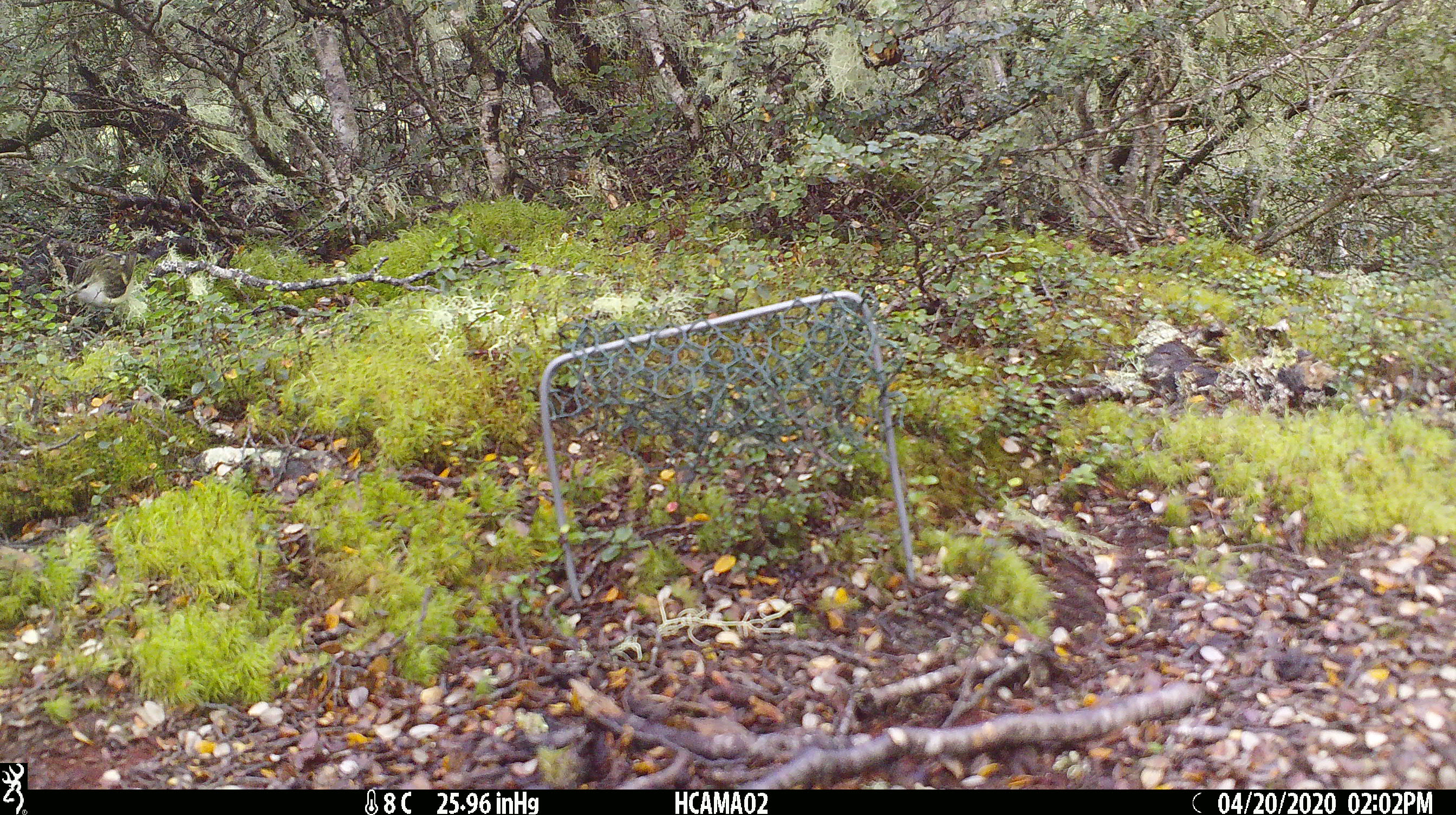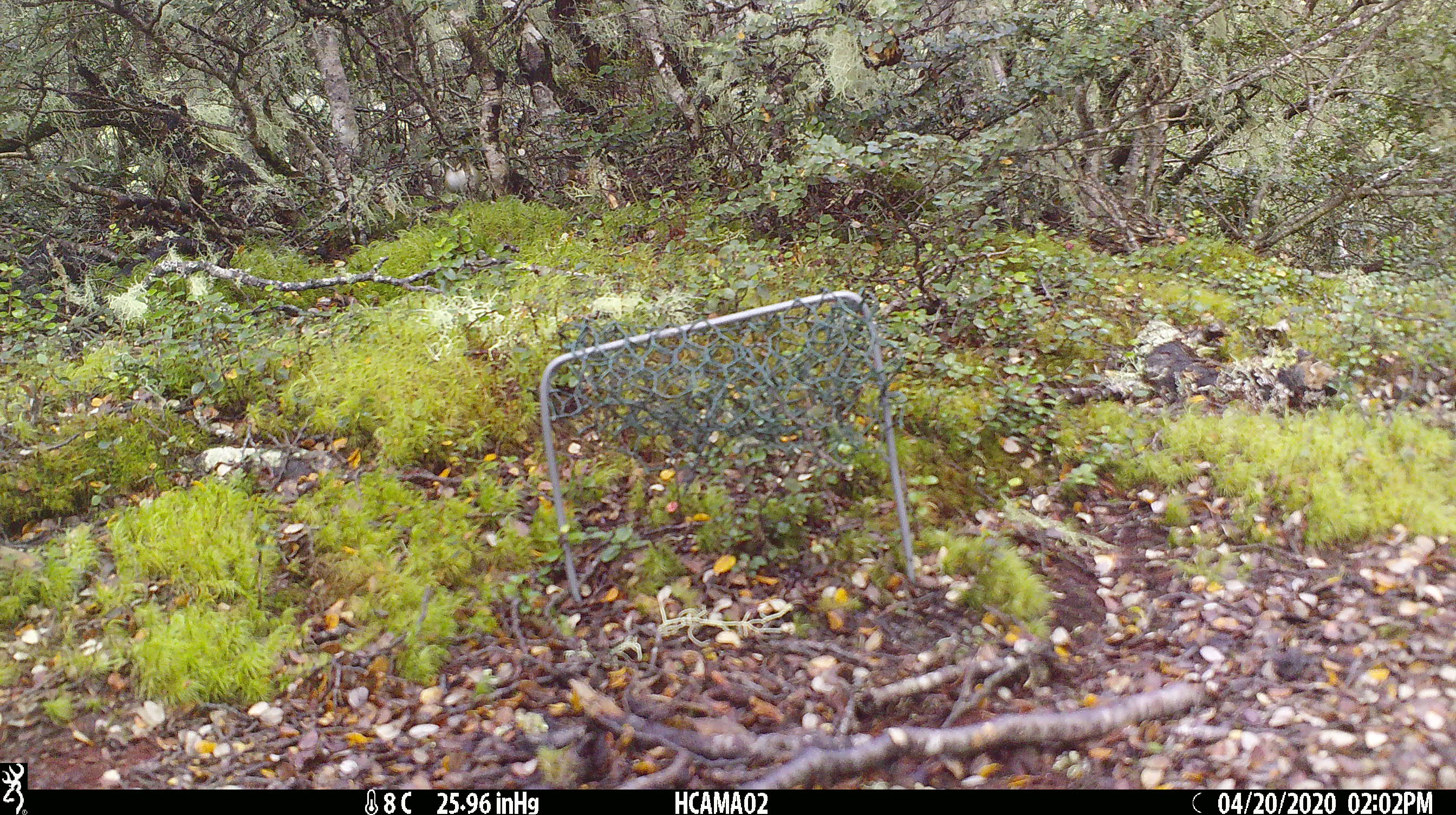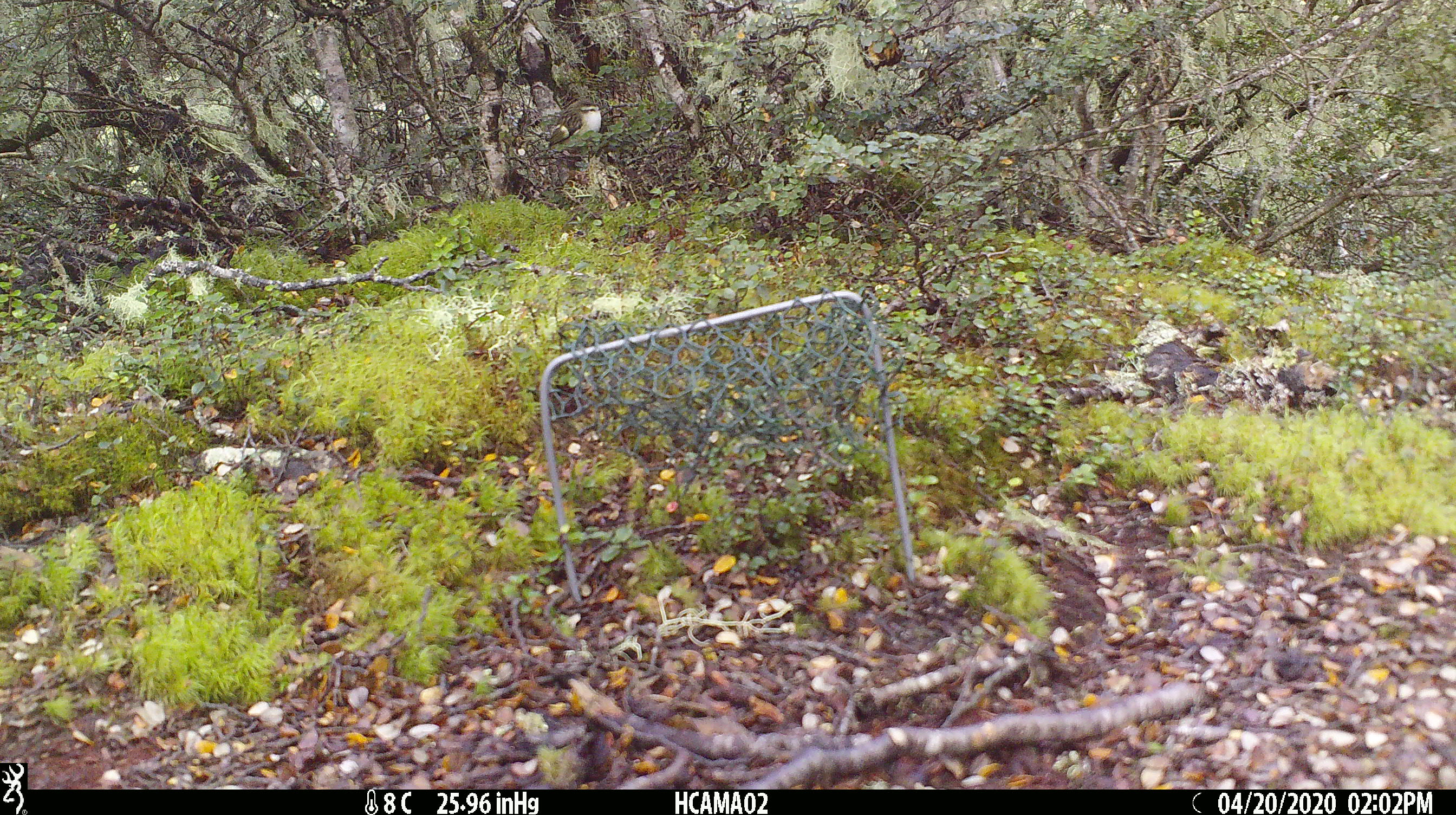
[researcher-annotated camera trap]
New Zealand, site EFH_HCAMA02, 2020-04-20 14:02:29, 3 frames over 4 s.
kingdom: Animalia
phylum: Chordata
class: Aves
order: Passeriformes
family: Acanthisittidae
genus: Acanthisitta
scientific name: Acanthisitta chloris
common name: rifleman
Rifleman (Acanthisitta chloris).